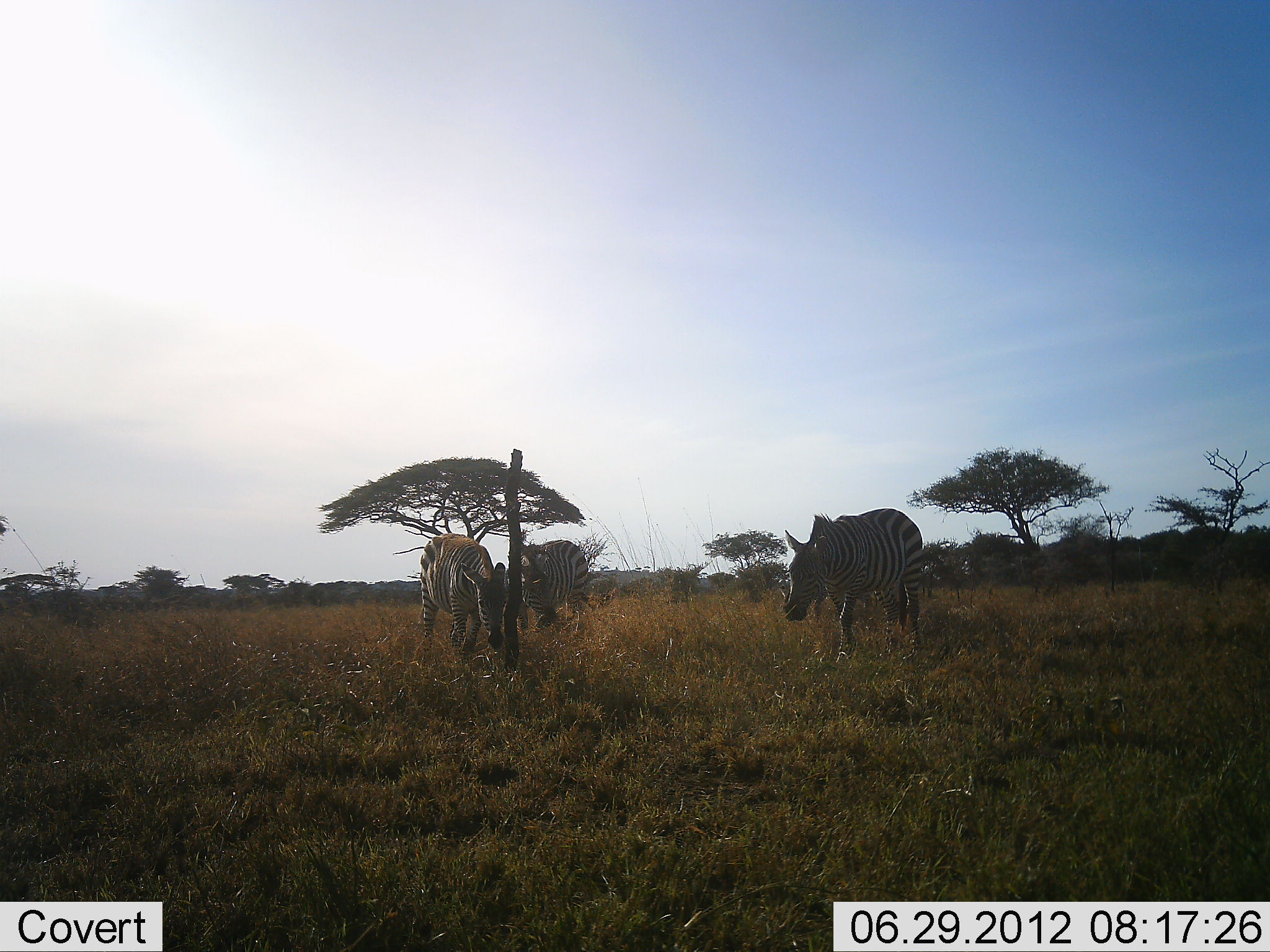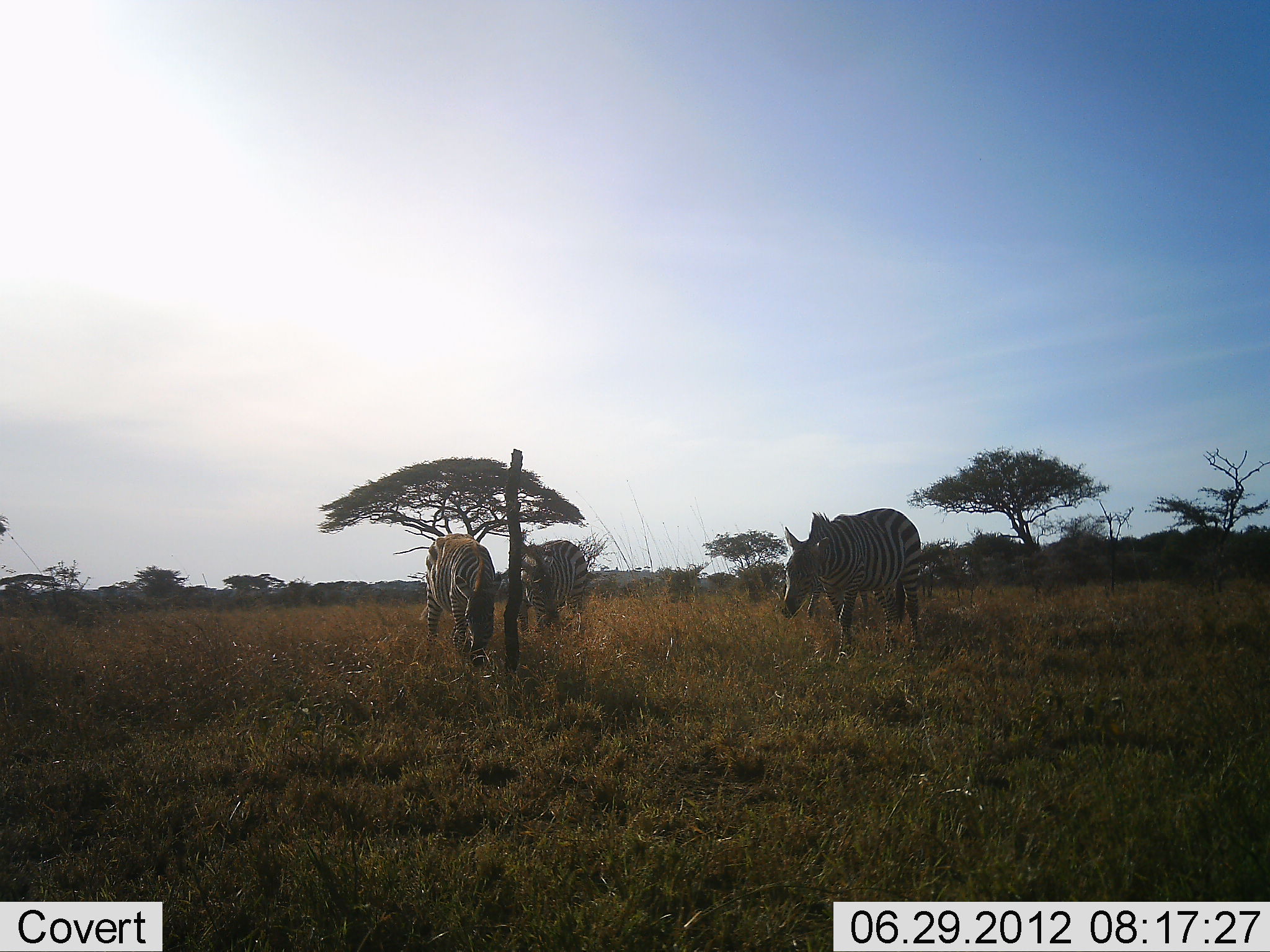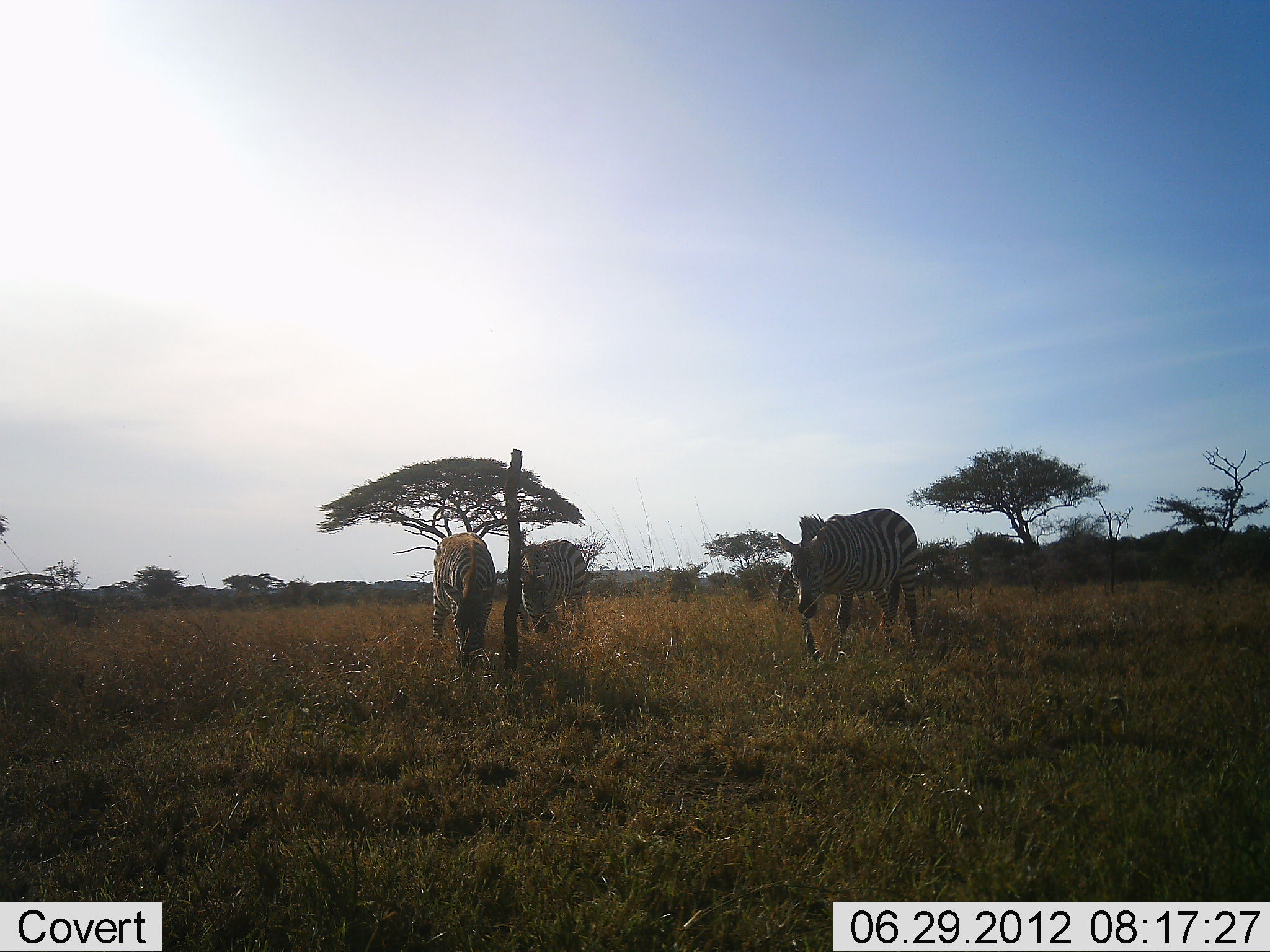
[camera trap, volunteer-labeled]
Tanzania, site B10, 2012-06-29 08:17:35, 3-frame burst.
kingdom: Animalia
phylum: Chordata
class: Mammalia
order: Perissodactyla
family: Equidae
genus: Equus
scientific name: Equus quagga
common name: plains zebra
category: zebra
Zebra (plains zebra) (Equus quagga), count 3. Behavior (volunteer vote fractions): standing 50%, resting 0%, moving 20%, interacting 0%. Young present (vote fraction): 0%. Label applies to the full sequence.